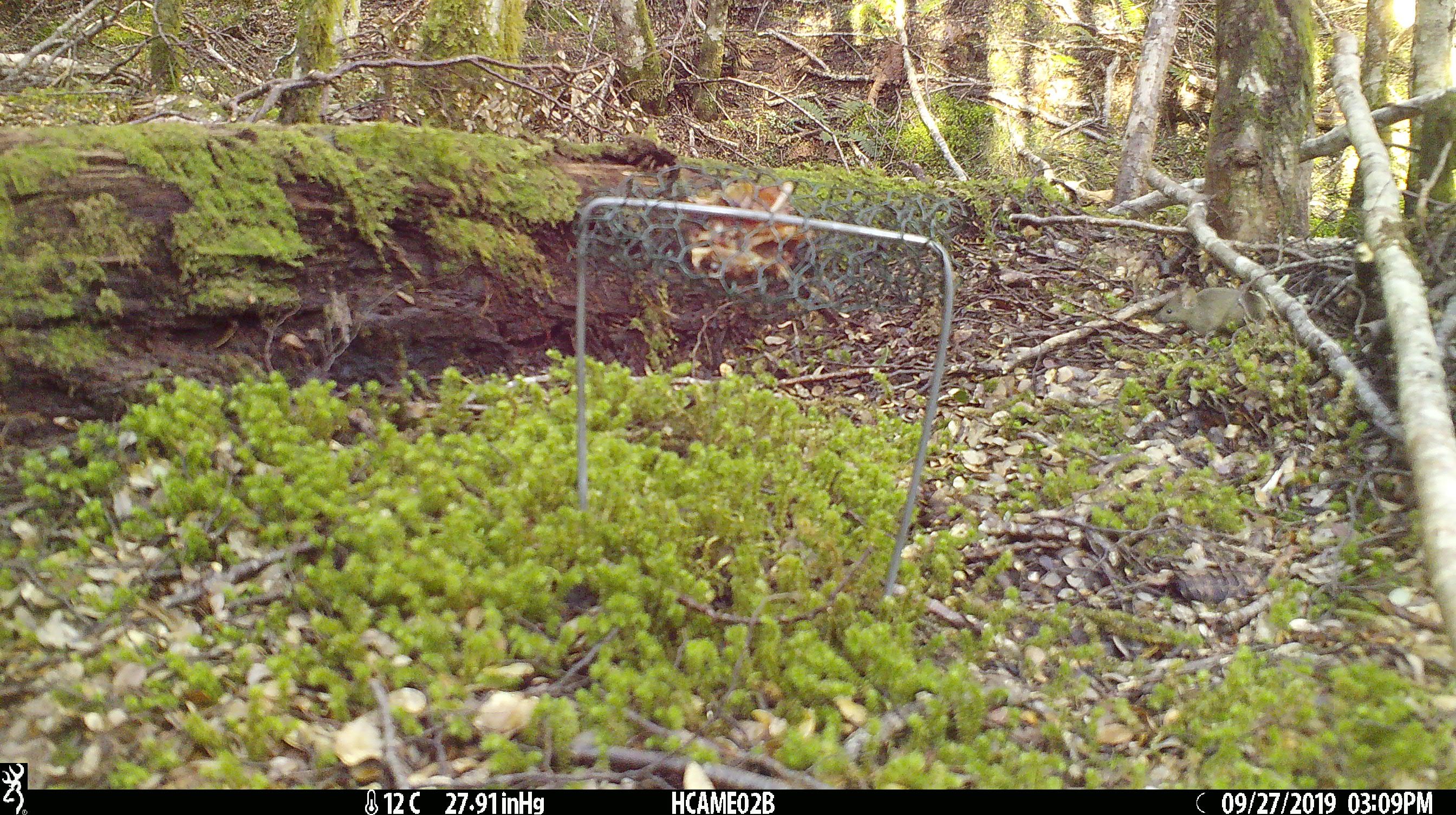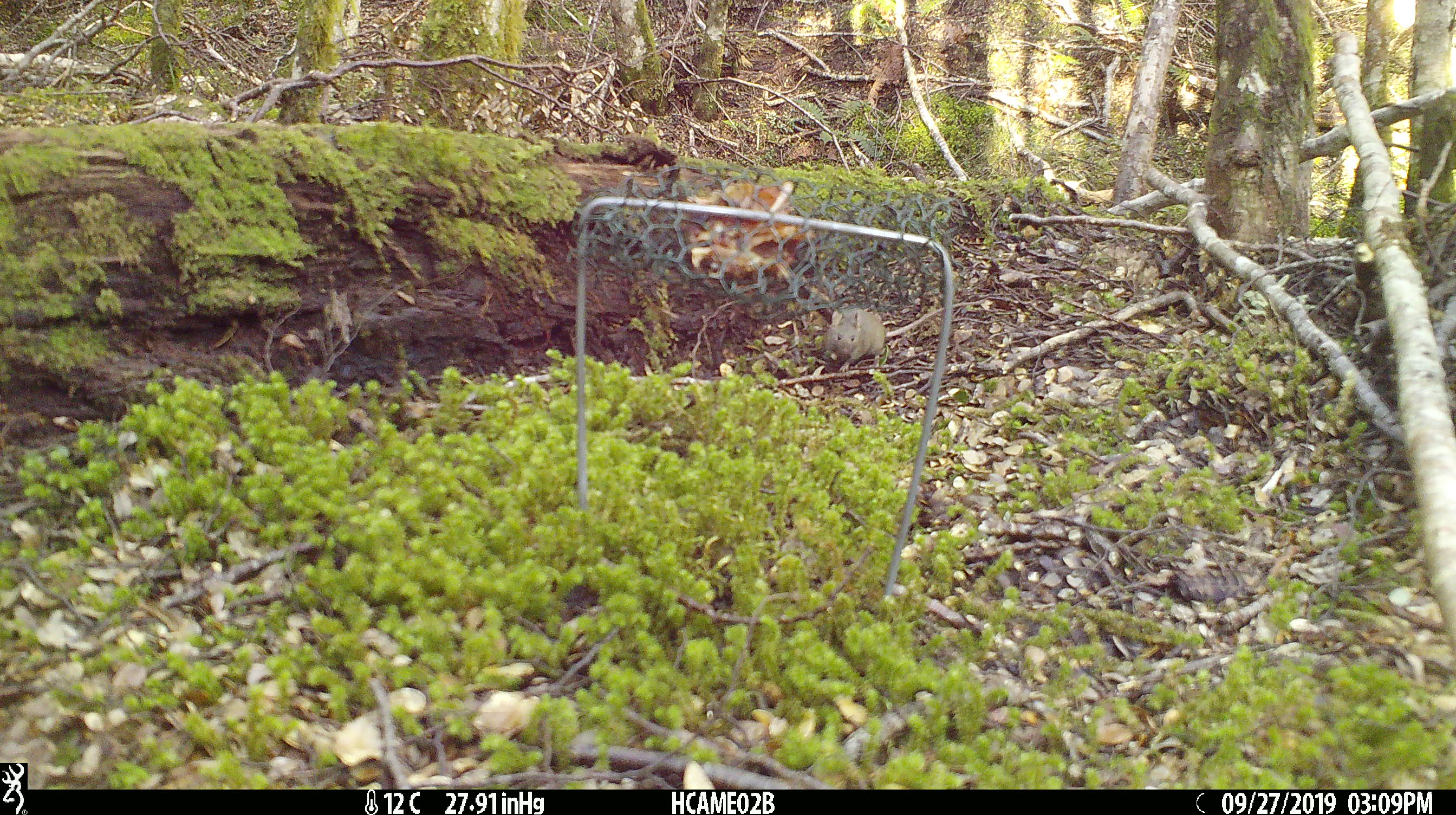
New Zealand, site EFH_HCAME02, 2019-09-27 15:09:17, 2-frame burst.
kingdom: Animalia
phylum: Chordata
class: Mammalia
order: Rodentia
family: Muridae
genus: Mus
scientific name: Mus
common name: mouse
Mouse (Mus).